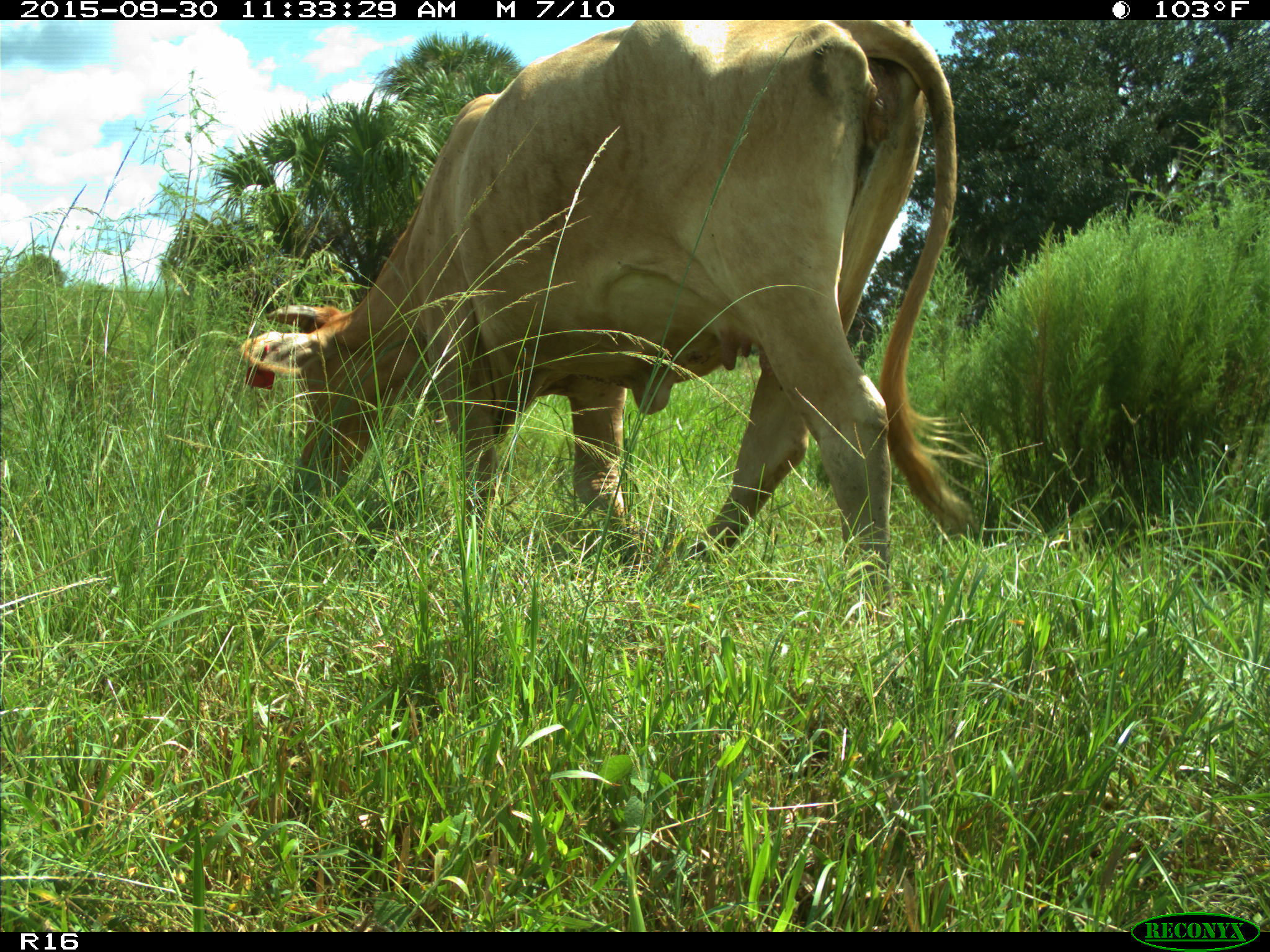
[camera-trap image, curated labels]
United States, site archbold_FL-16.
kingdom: Animalia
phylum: Chordata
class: Mammalia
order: Artiodactyla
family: Bovidae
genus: Bos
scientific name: Bos taurus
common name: domestic cow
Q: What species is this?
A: Bos taurus (domestic cow).